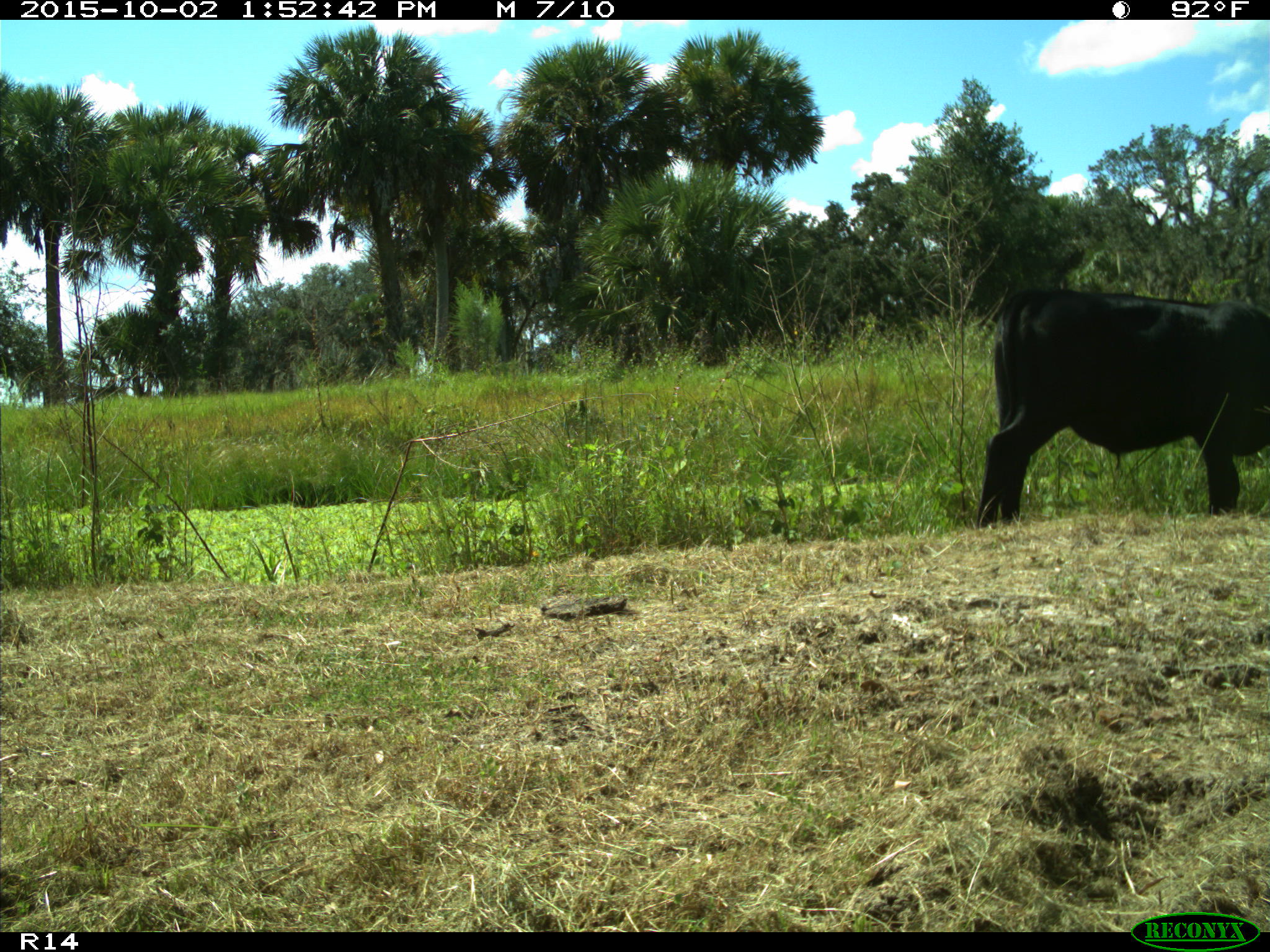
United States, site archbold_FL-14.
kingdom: Animalia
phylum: Chordata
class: Mammalia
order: Artiodactyla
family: Bovidae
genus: Bos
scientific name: Bos taurus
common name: domestic cow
Bos taurus (domestic cow).